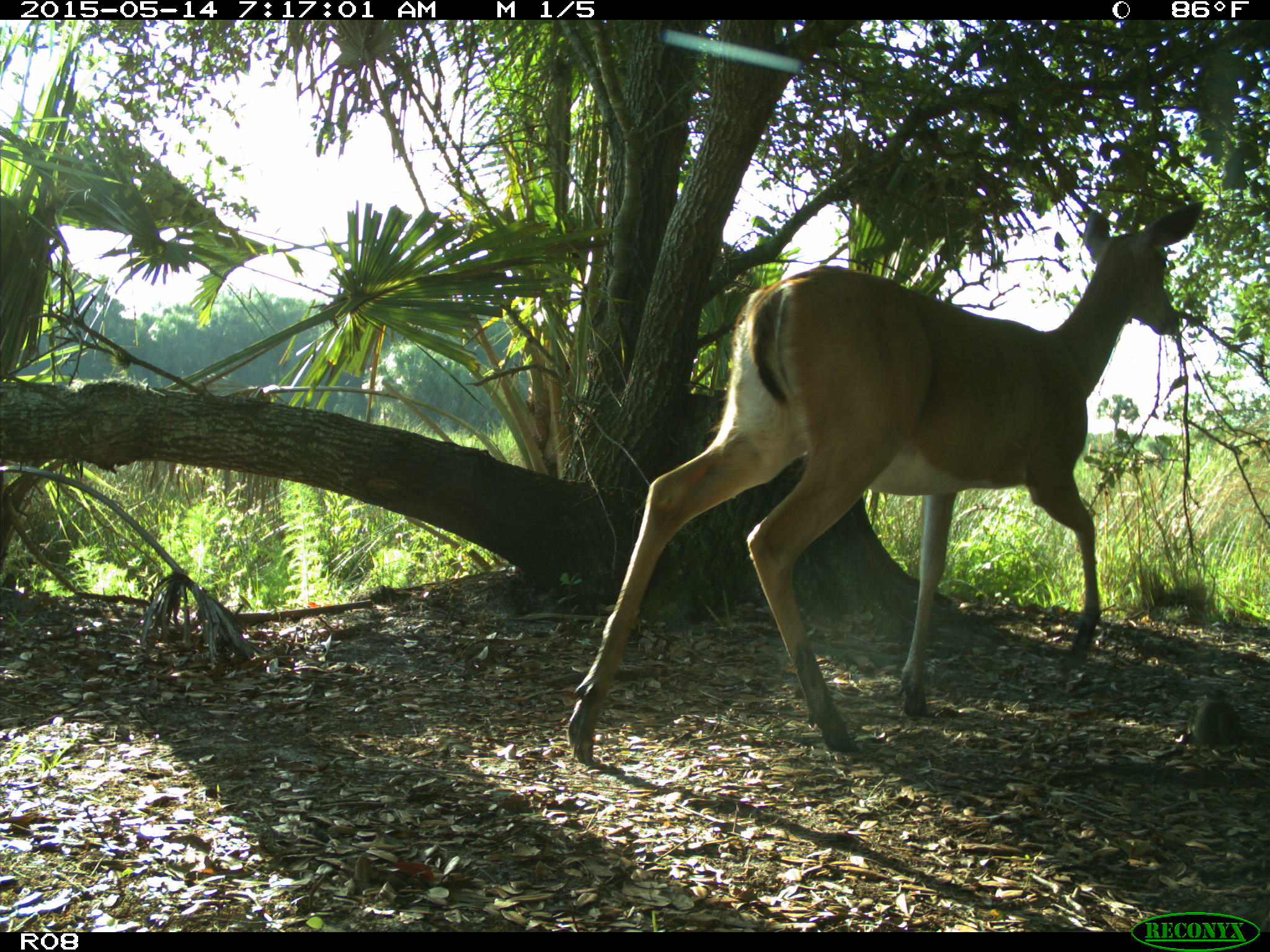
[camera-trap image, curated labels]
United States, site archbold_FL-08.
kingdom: Animalia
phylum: Chordata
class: Mammalia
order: Artiodactyla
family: Cervidae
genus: Odocoileus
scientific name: Odocoileus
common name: deer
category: unidentified deer